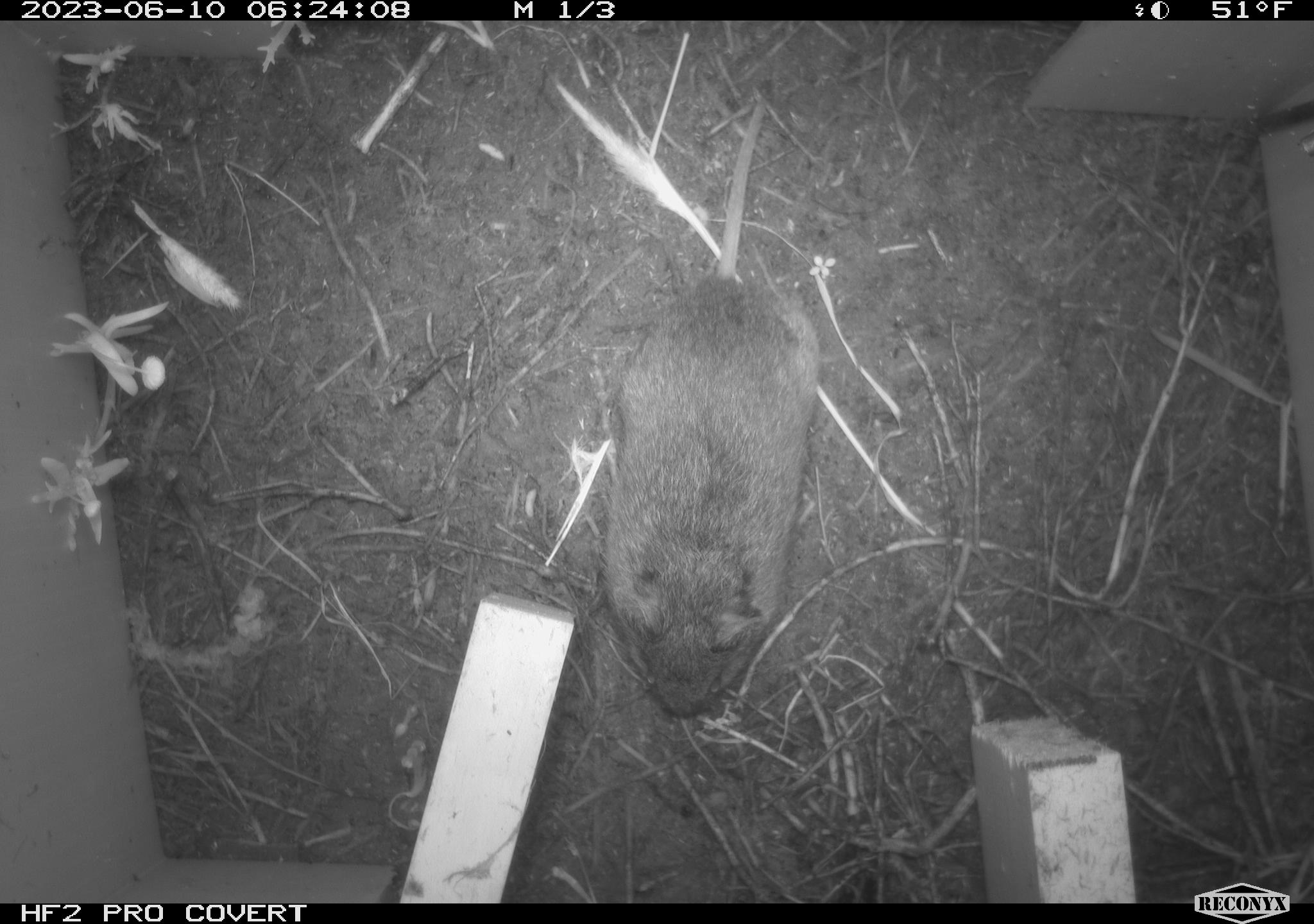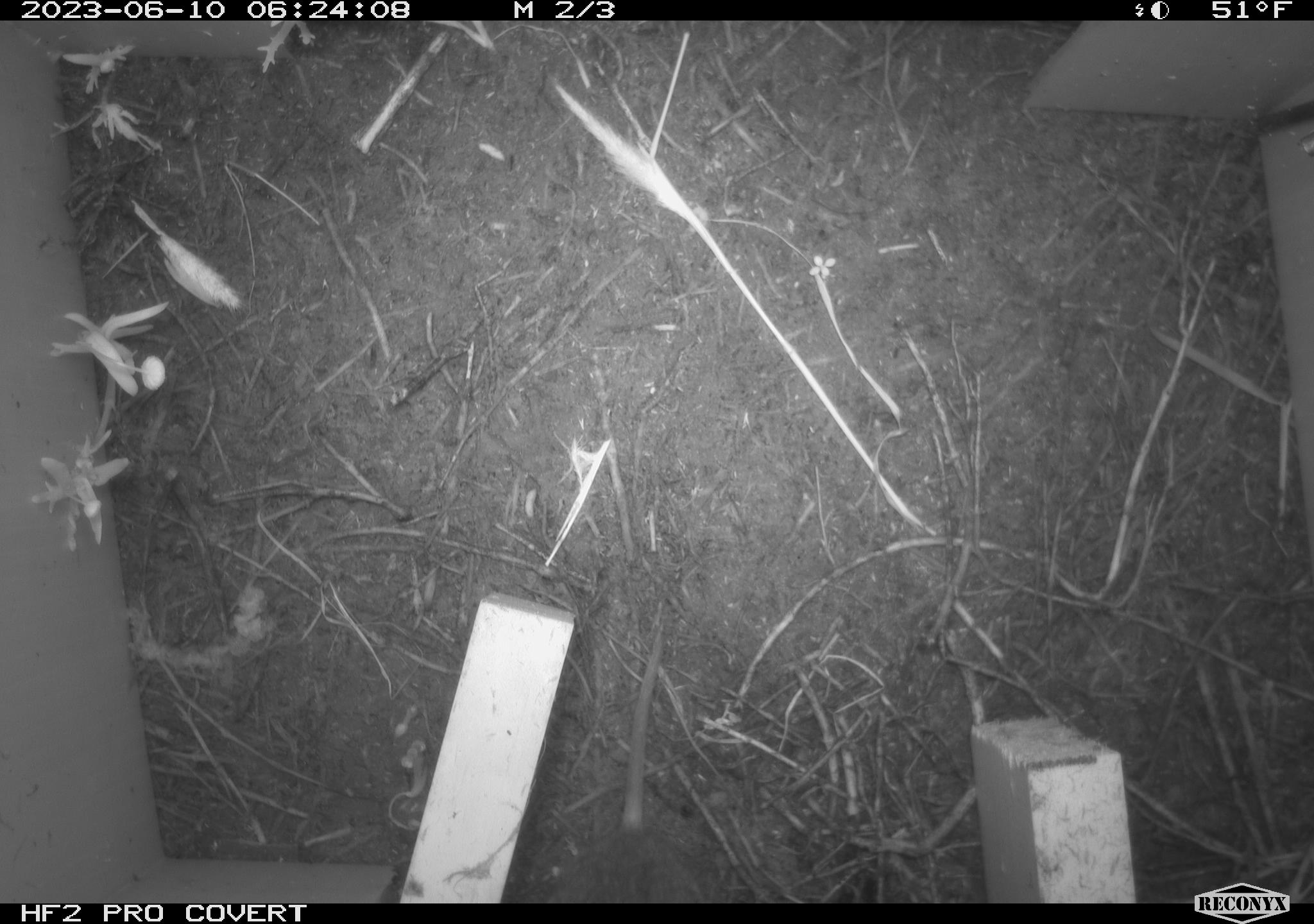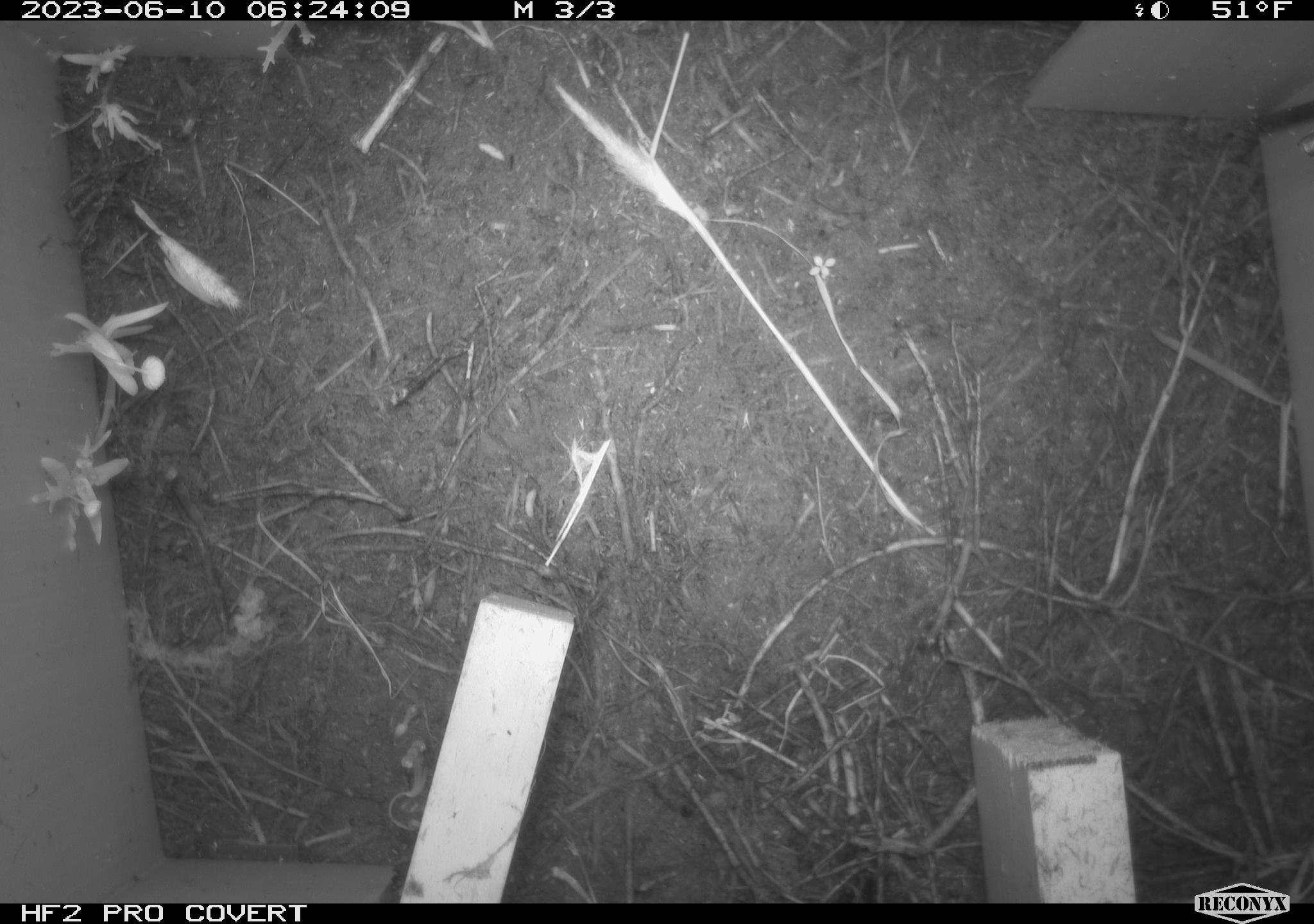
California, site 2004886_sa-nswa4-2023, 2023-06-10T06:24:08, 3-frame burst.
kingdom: Animalia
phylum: Chordata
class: Mammalia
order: Rodentia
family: Cricetidae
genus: Microtus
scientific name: Microtus californicus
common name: california vole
California vole (Microtus californicus).